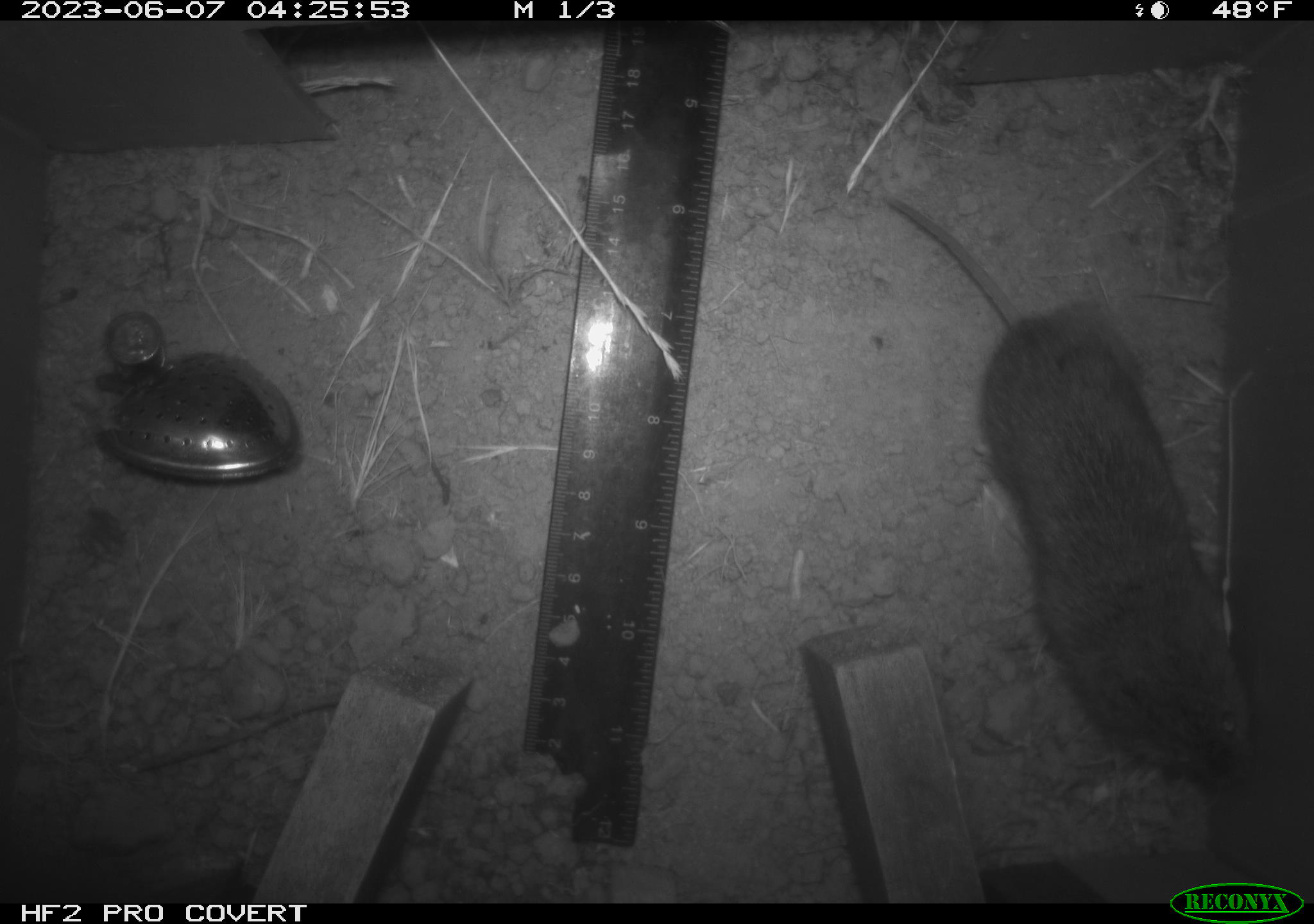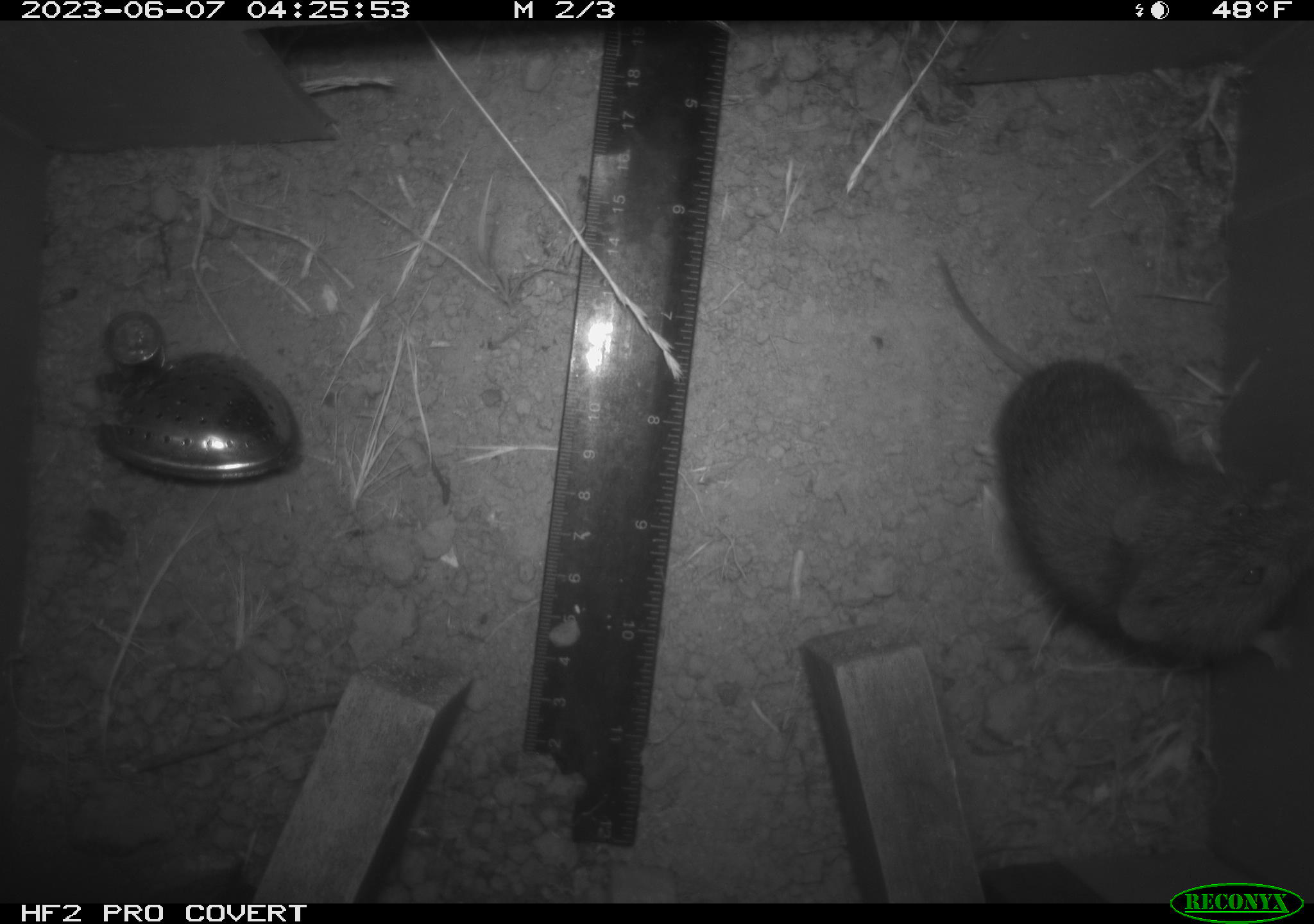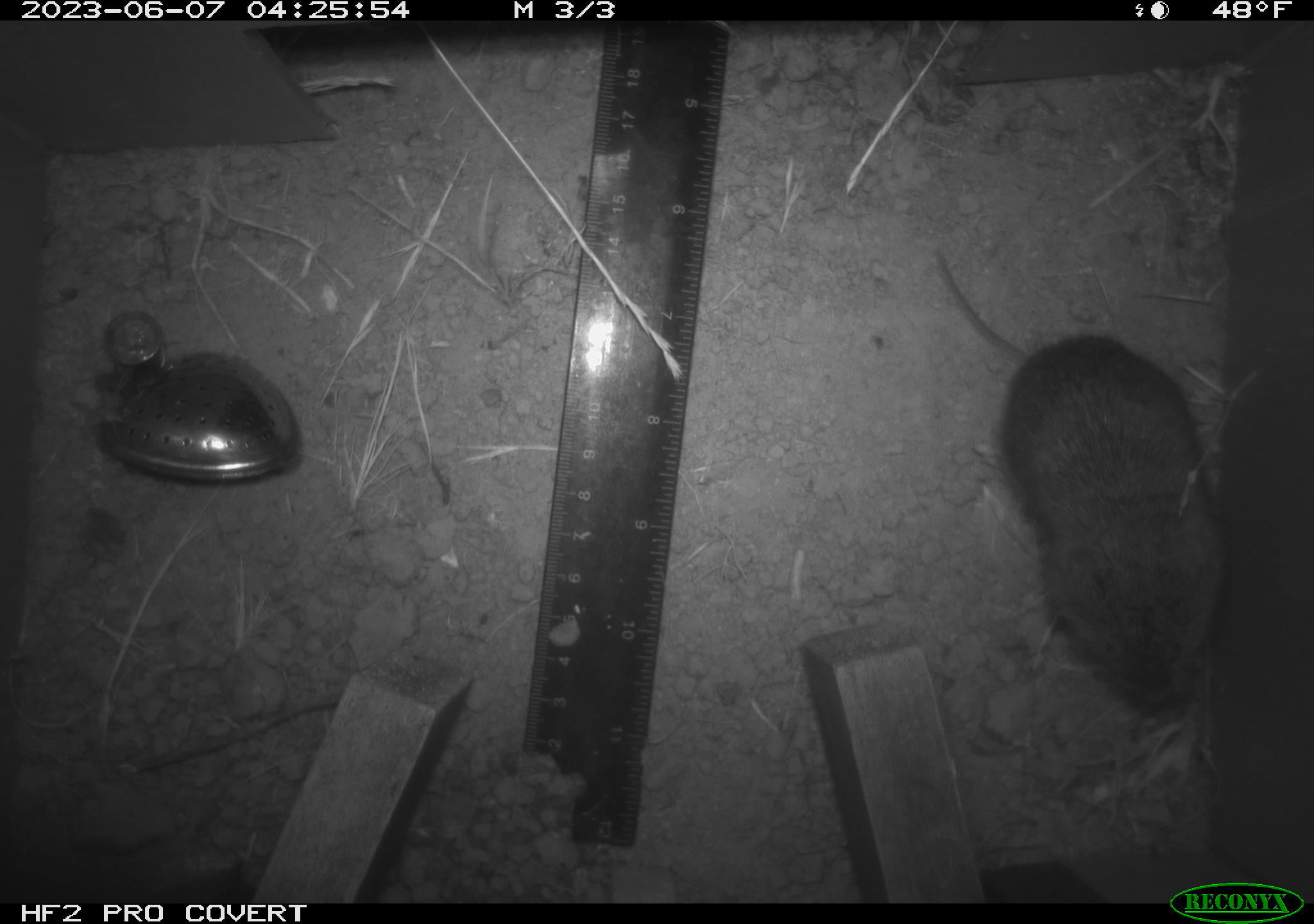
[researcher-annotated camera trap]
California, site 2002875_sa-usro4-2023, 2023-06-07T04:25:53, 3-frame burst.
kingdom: Animalia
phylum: Chordata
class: Mammalia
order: Rodentia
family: Cricetidae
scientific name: Arvicolinae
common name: voles, lemmings, and muskrats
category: arvicolinae subfamily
Arvicolinae subfamily (voles, lemmings, and muskrats) (Arvicolinae).